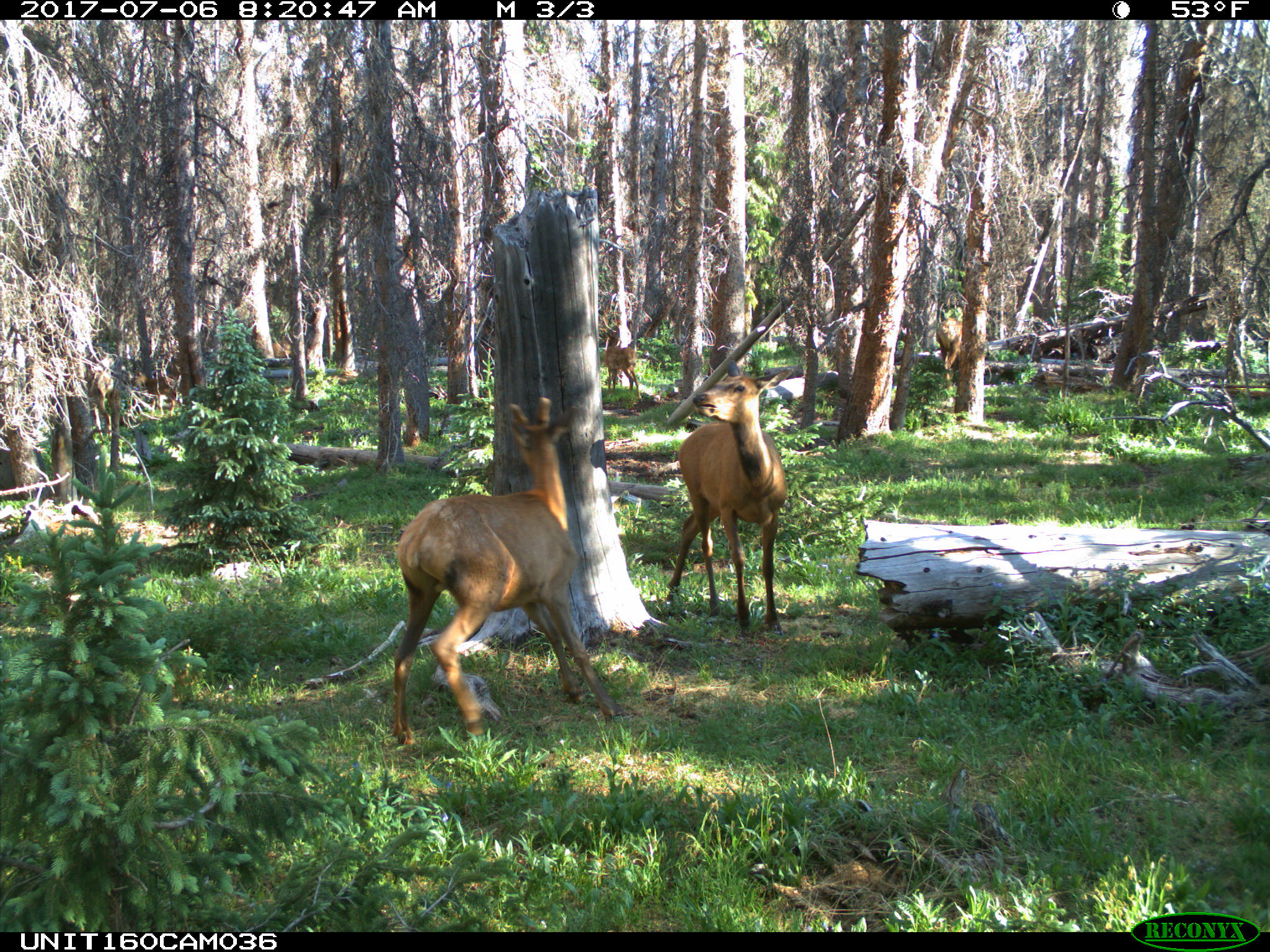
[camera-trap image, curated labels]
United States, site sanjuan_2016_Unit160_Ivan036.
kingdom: Animalia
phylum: Chordata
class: Mammalia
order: Artiodactyla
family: Cervidae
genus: Cervus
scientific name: Cervus elaphus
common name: red deer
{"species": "Cervus elaphus (red deer)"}